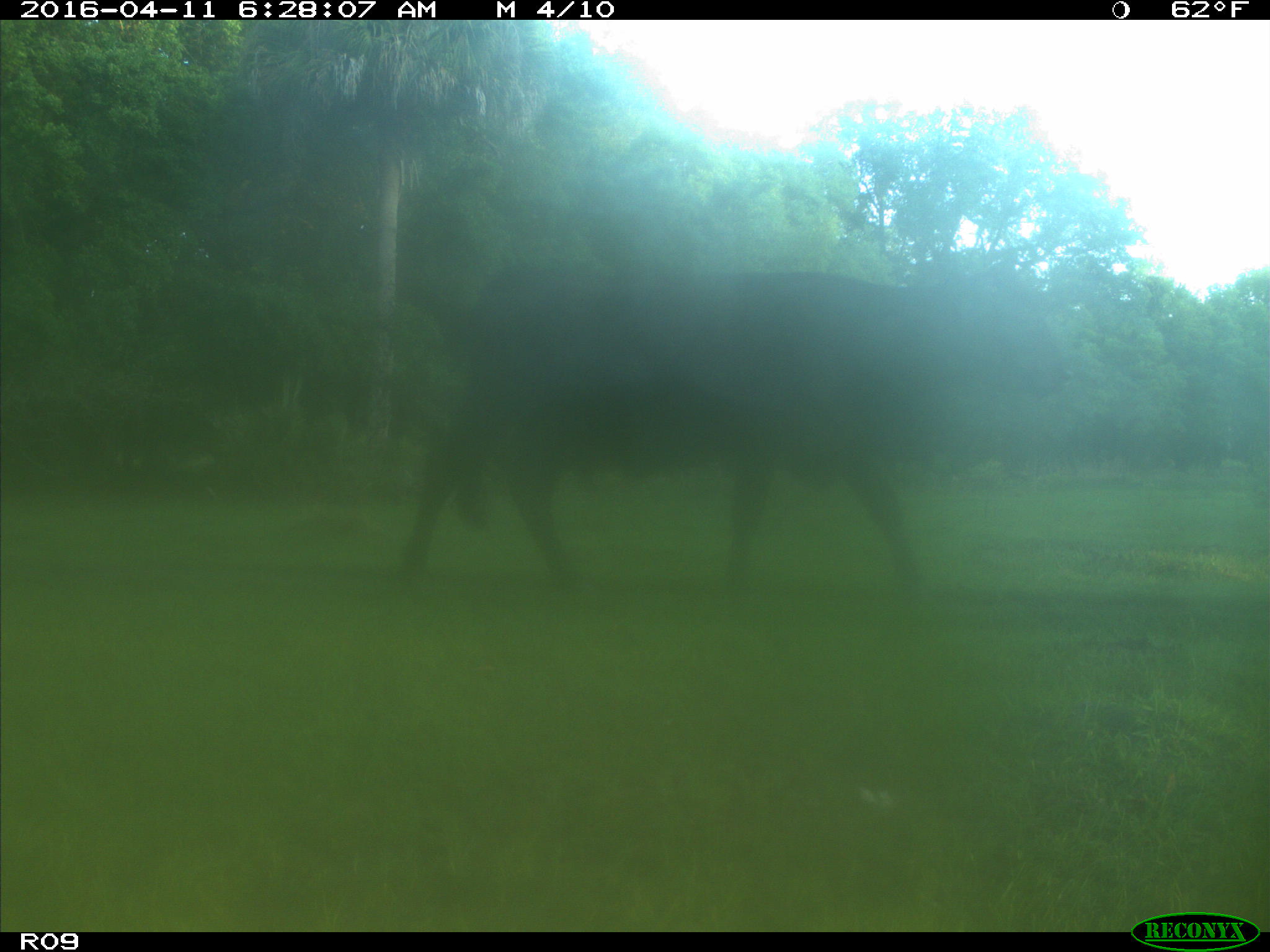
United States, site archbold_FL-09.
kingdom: Animalia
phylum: Chordata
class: Mammalia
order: Artiodactyla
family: Bovidae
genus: Bos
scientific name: Bos taurus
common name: domestic cow